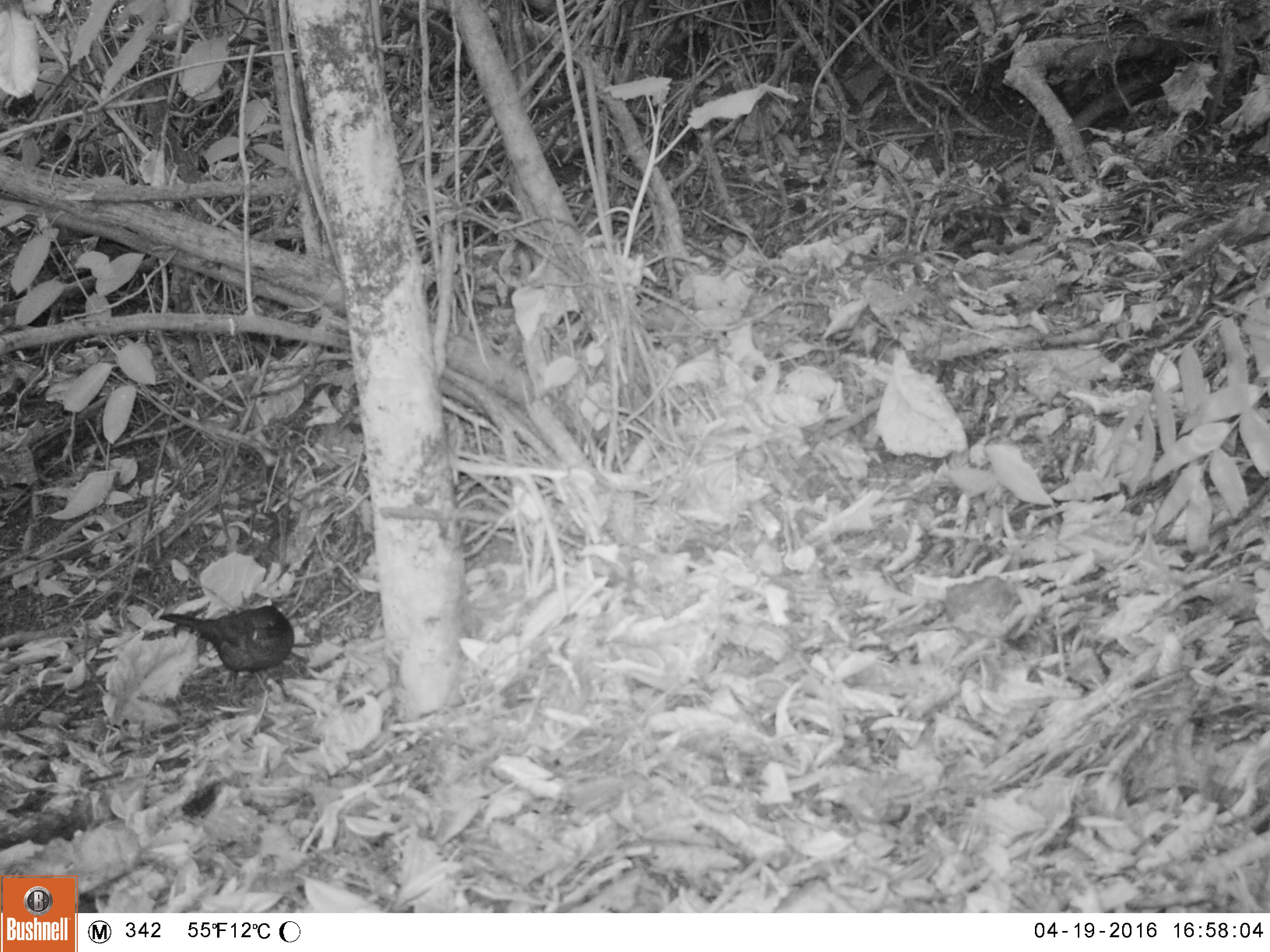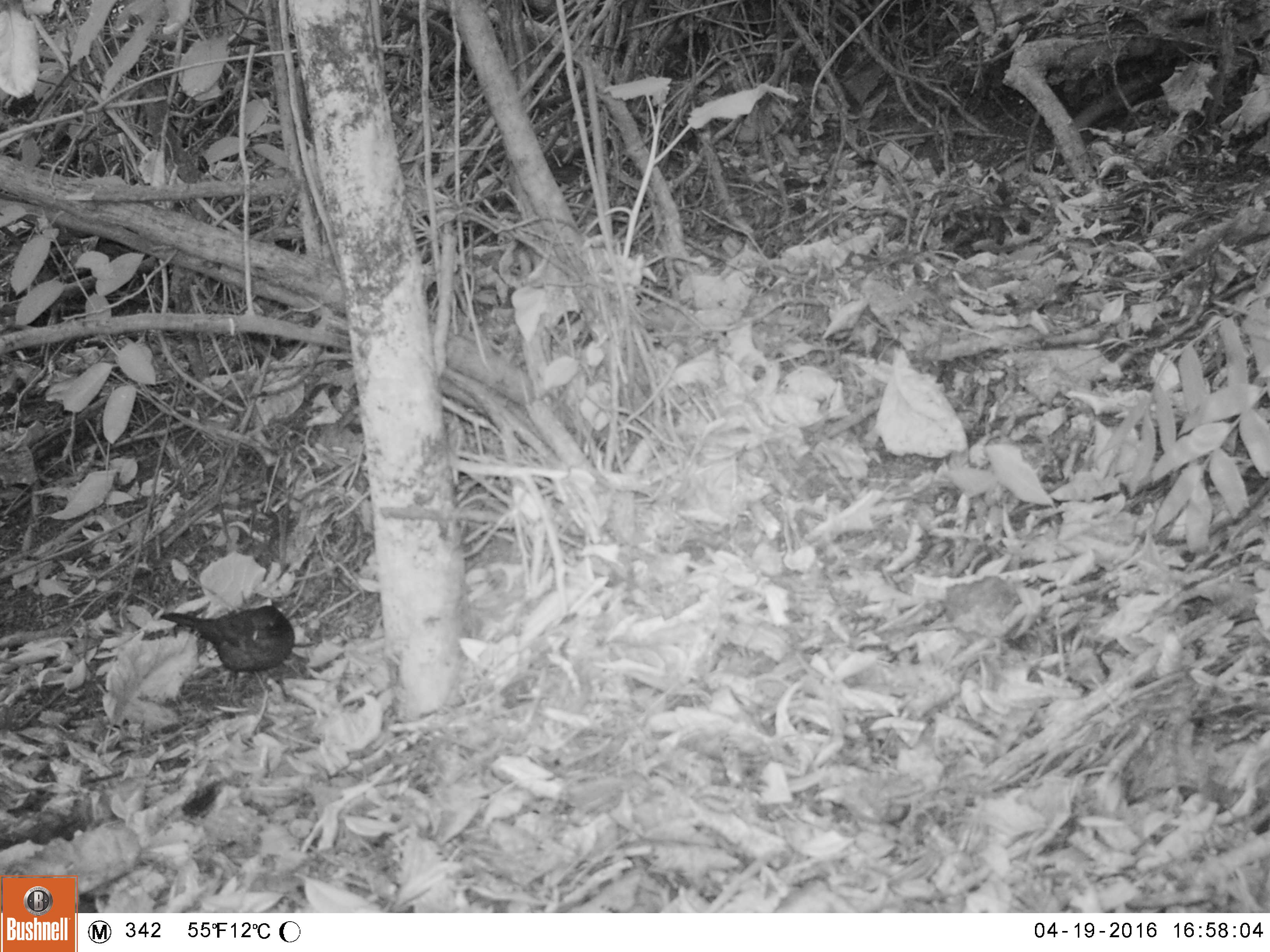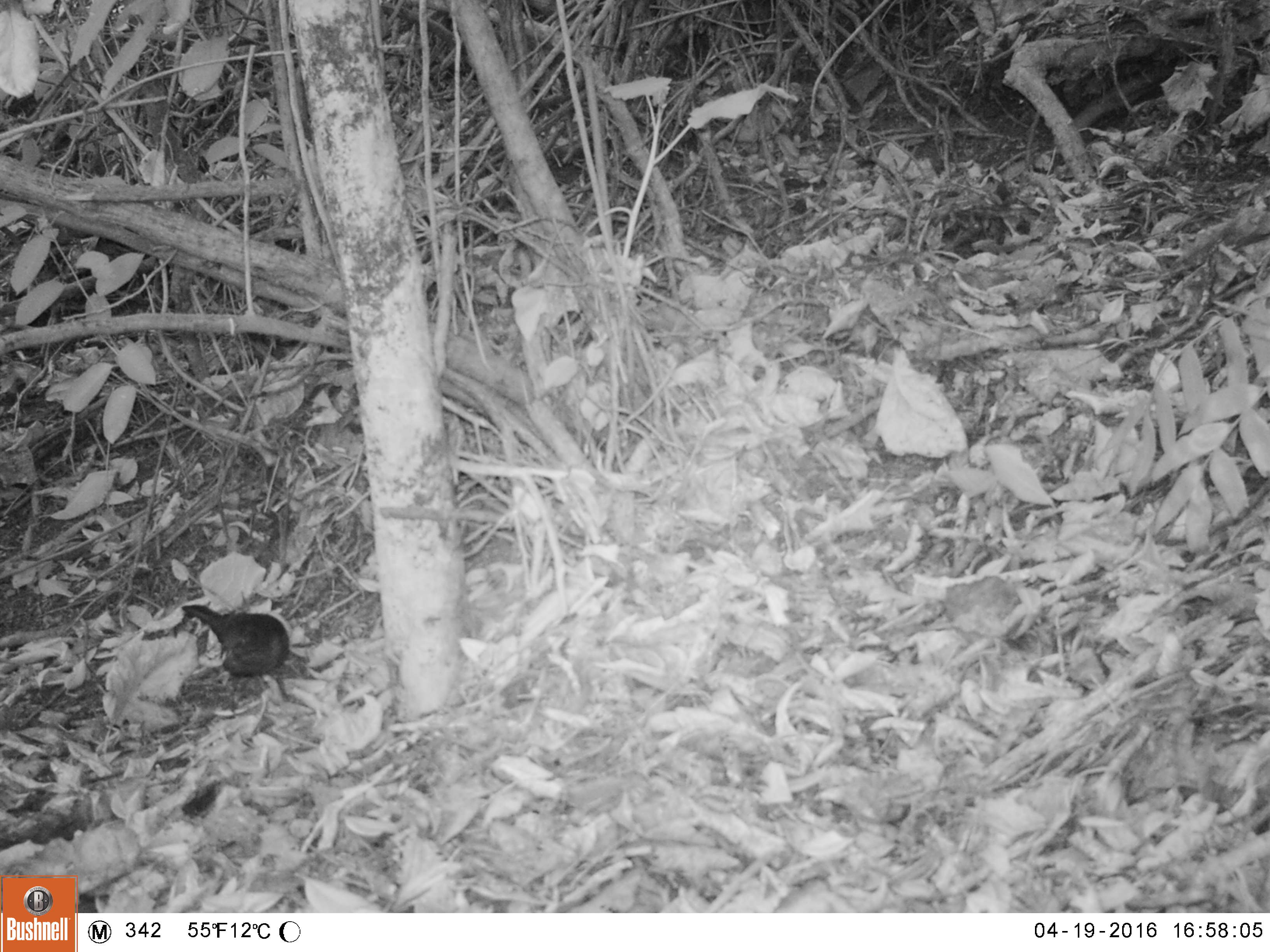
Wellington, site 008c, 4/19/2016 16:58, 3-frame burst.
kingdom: Animalia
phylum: Chordata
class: Aves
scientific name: Aves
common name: bird